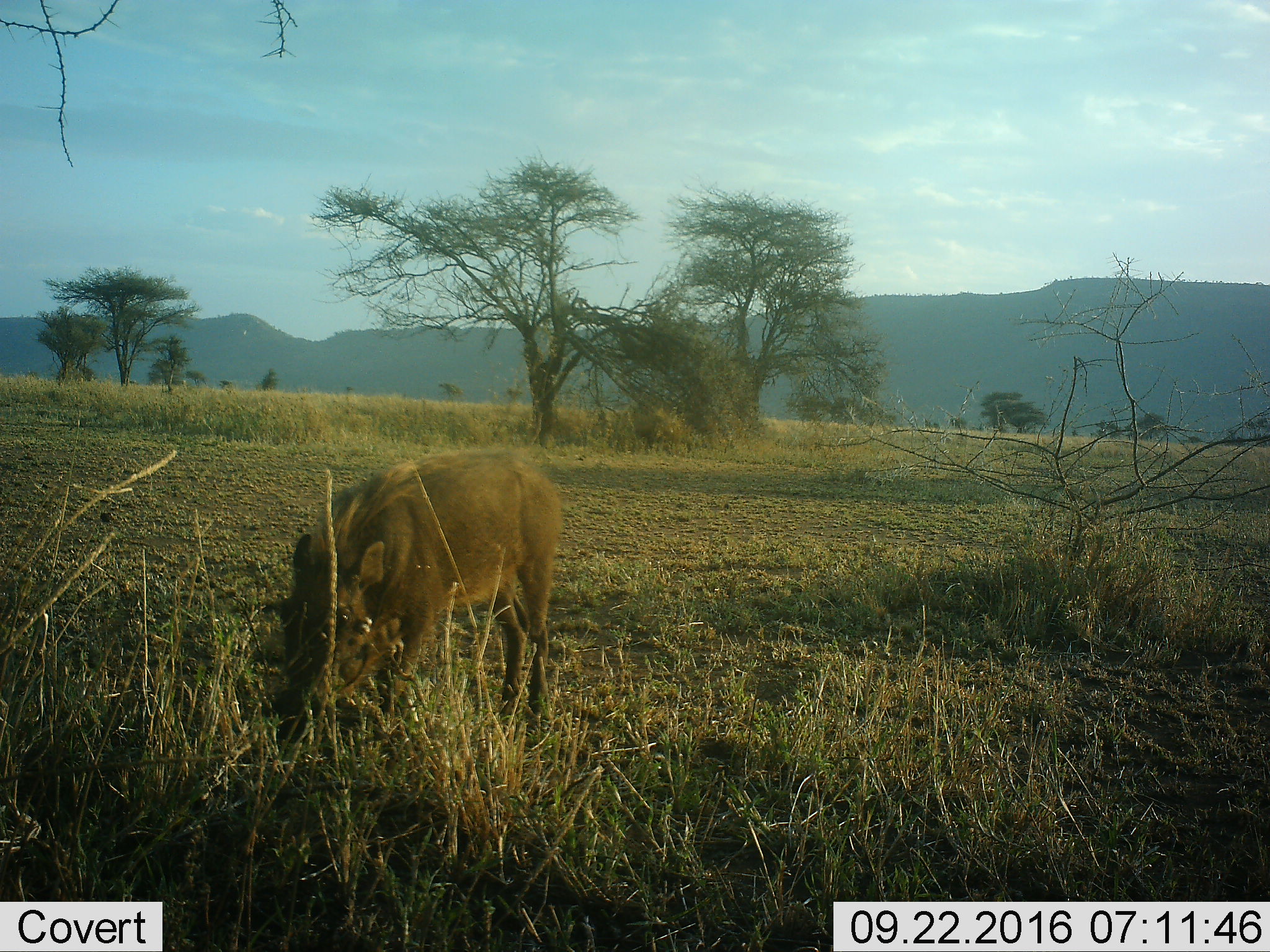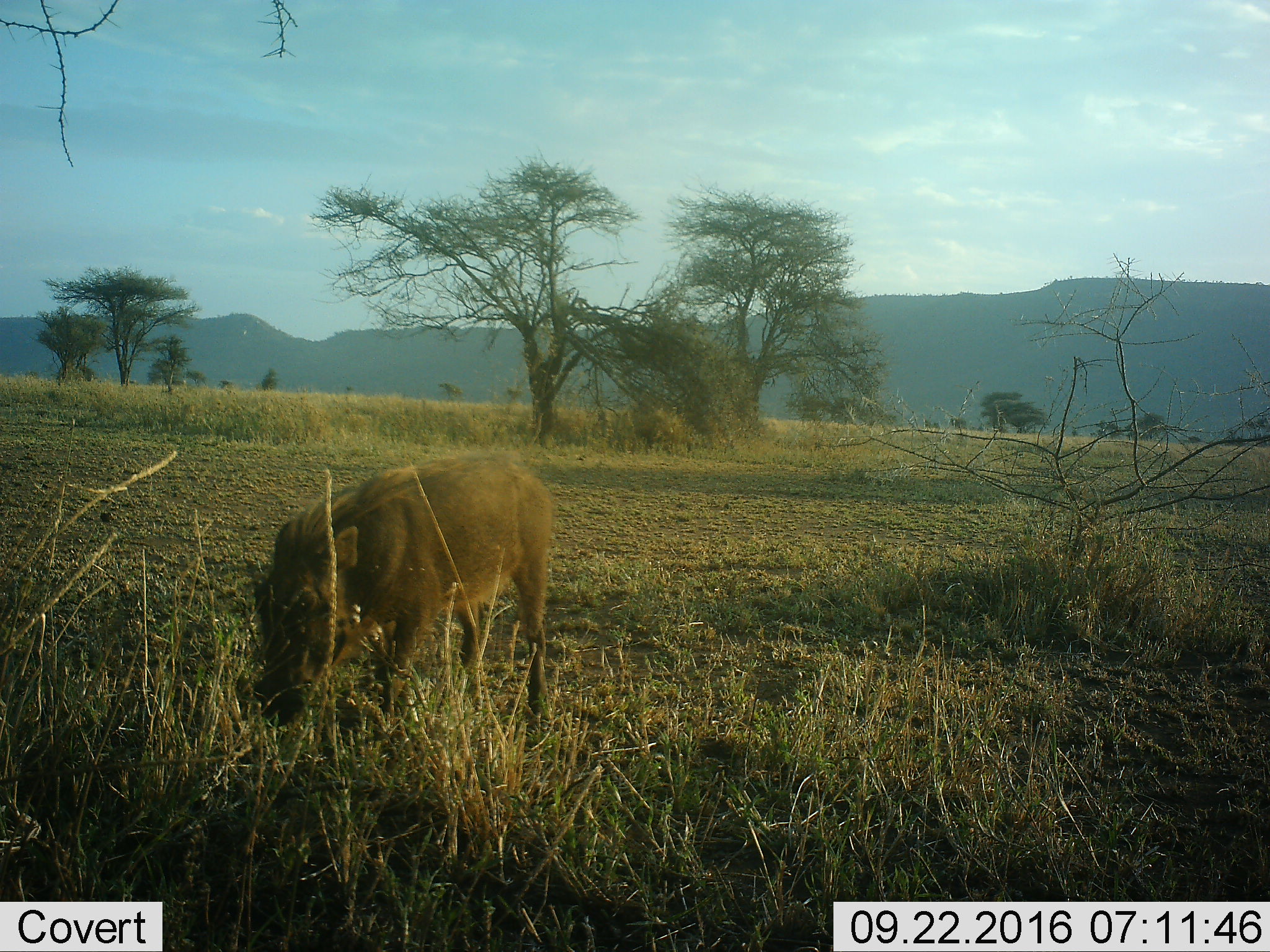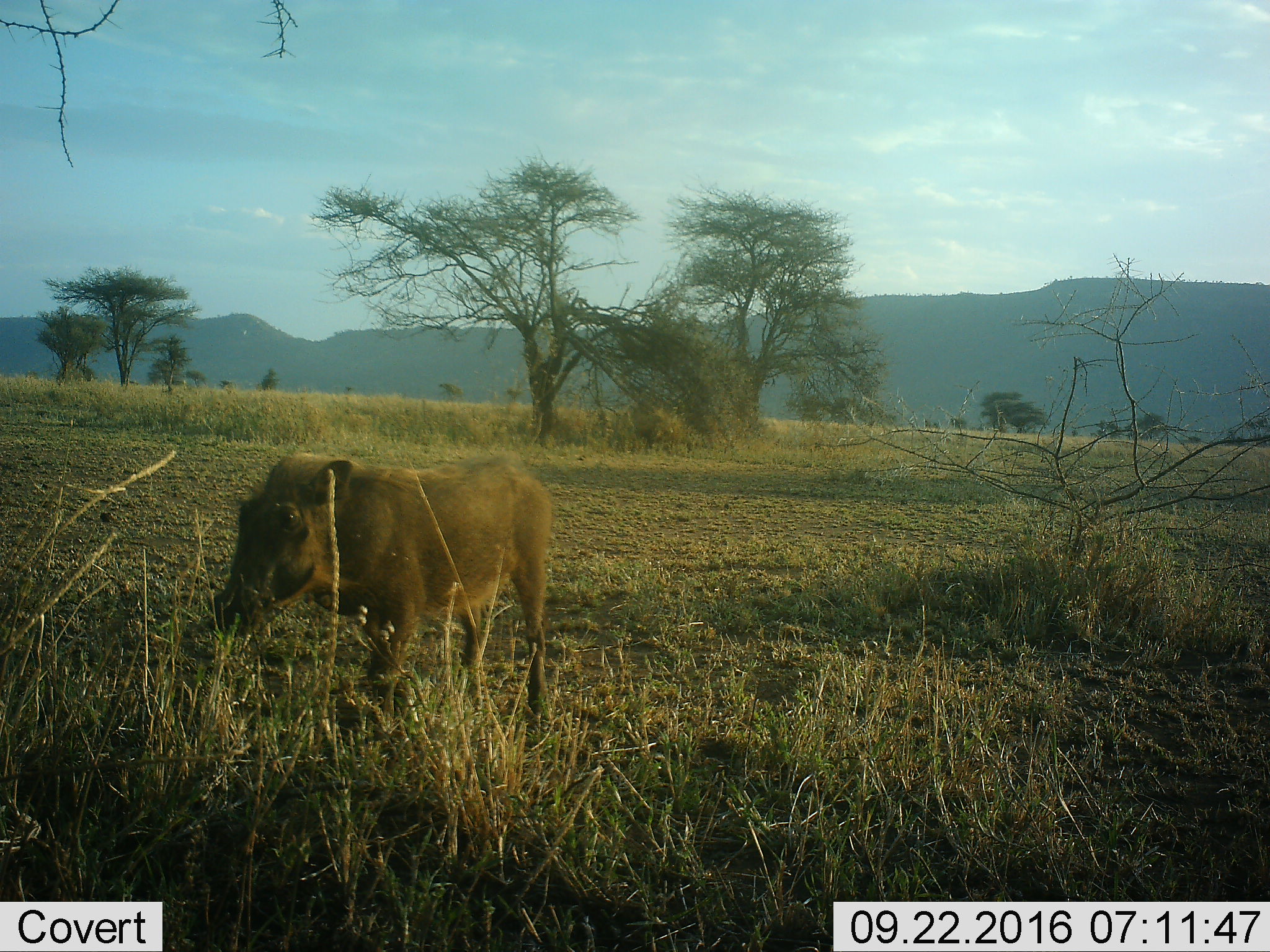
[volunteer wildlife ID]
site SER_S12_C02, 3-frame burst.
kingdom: Animalia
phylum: Chordata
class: Mammalia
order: Artiodactyla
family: Suidae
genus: Phacochoerus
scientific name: Phacochoerus africanus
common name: warthog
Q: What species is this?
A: Warthog (Phacochoerus africanus).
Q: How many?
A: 1.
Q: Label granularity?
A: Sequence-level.